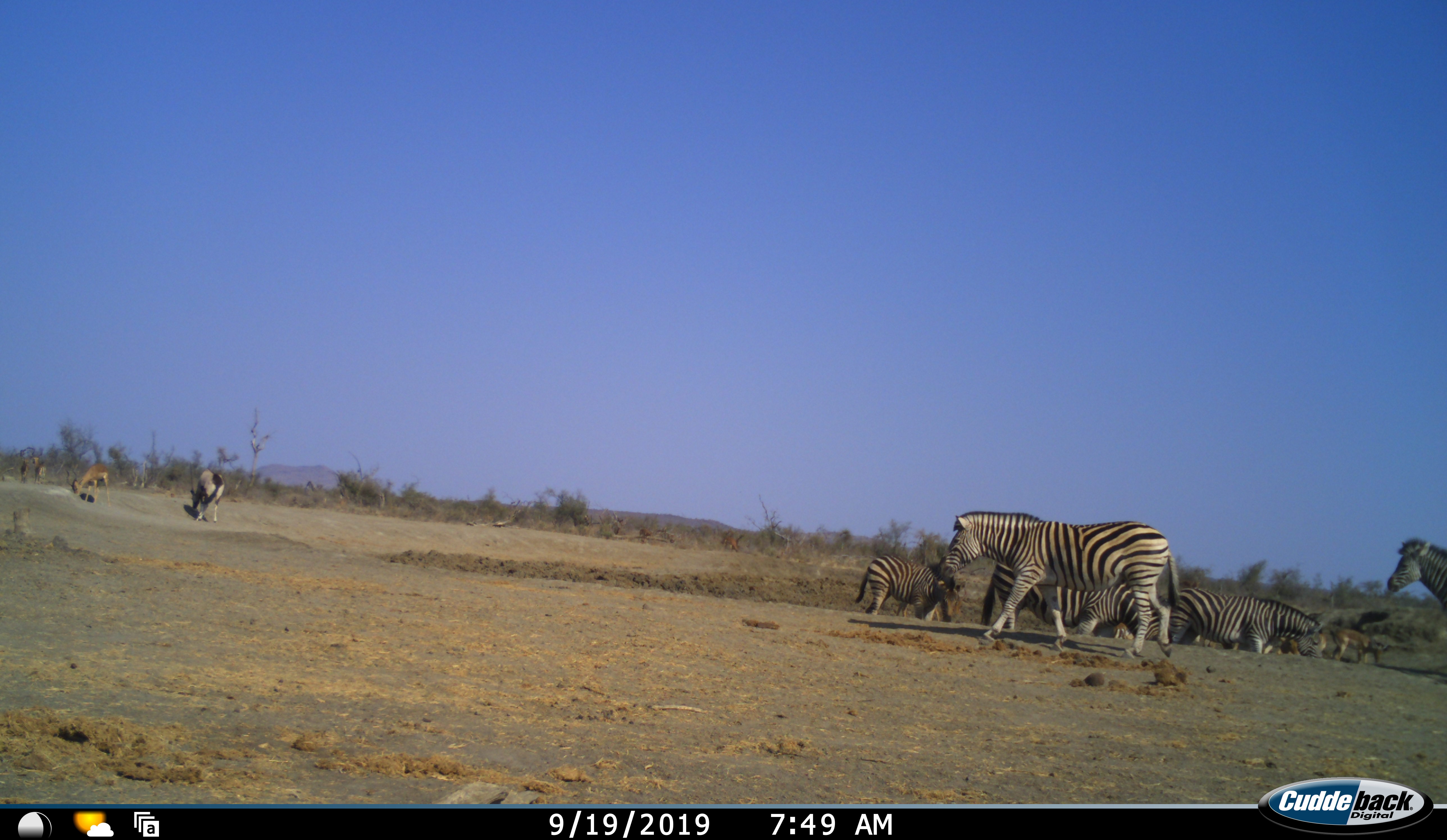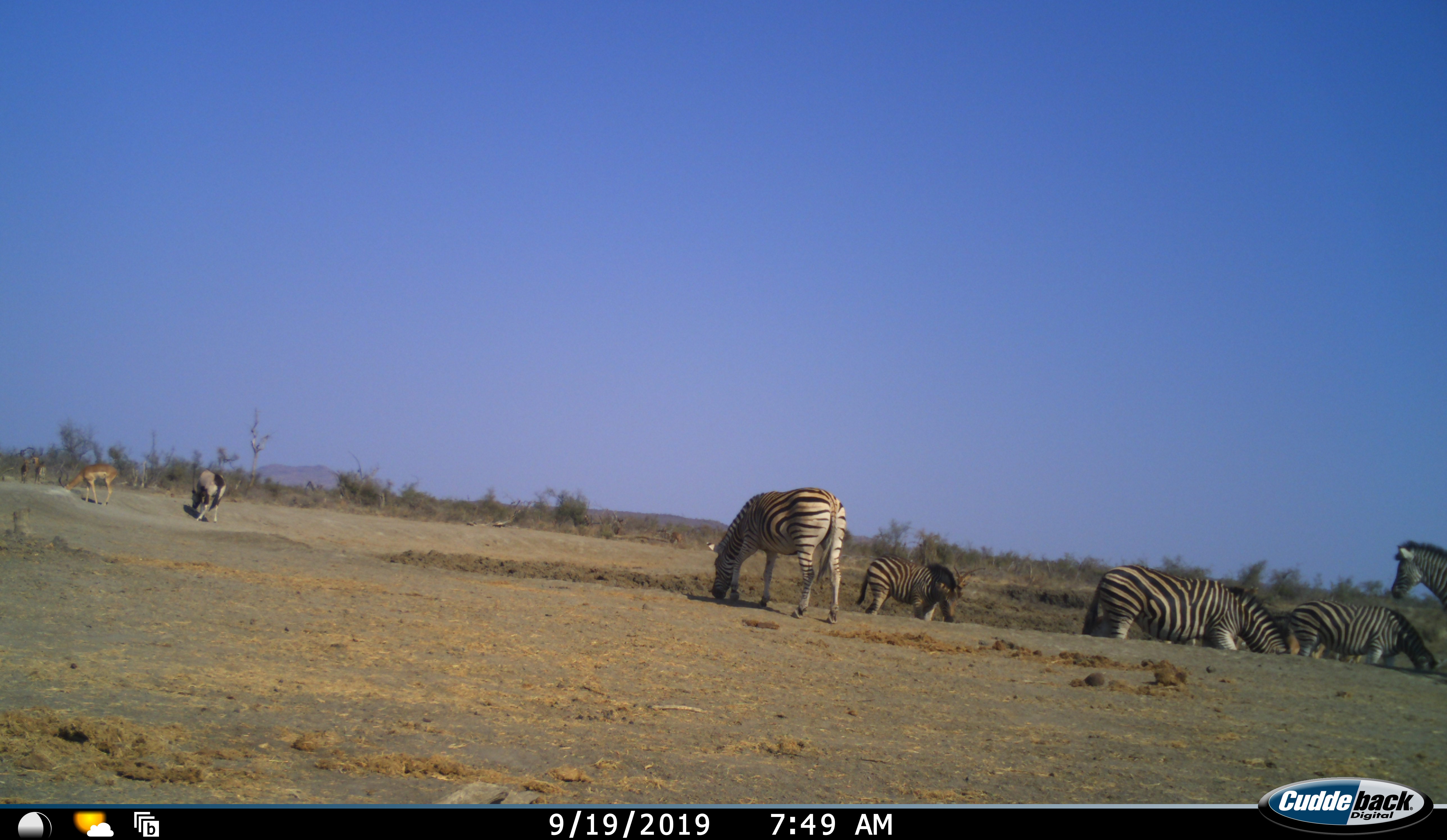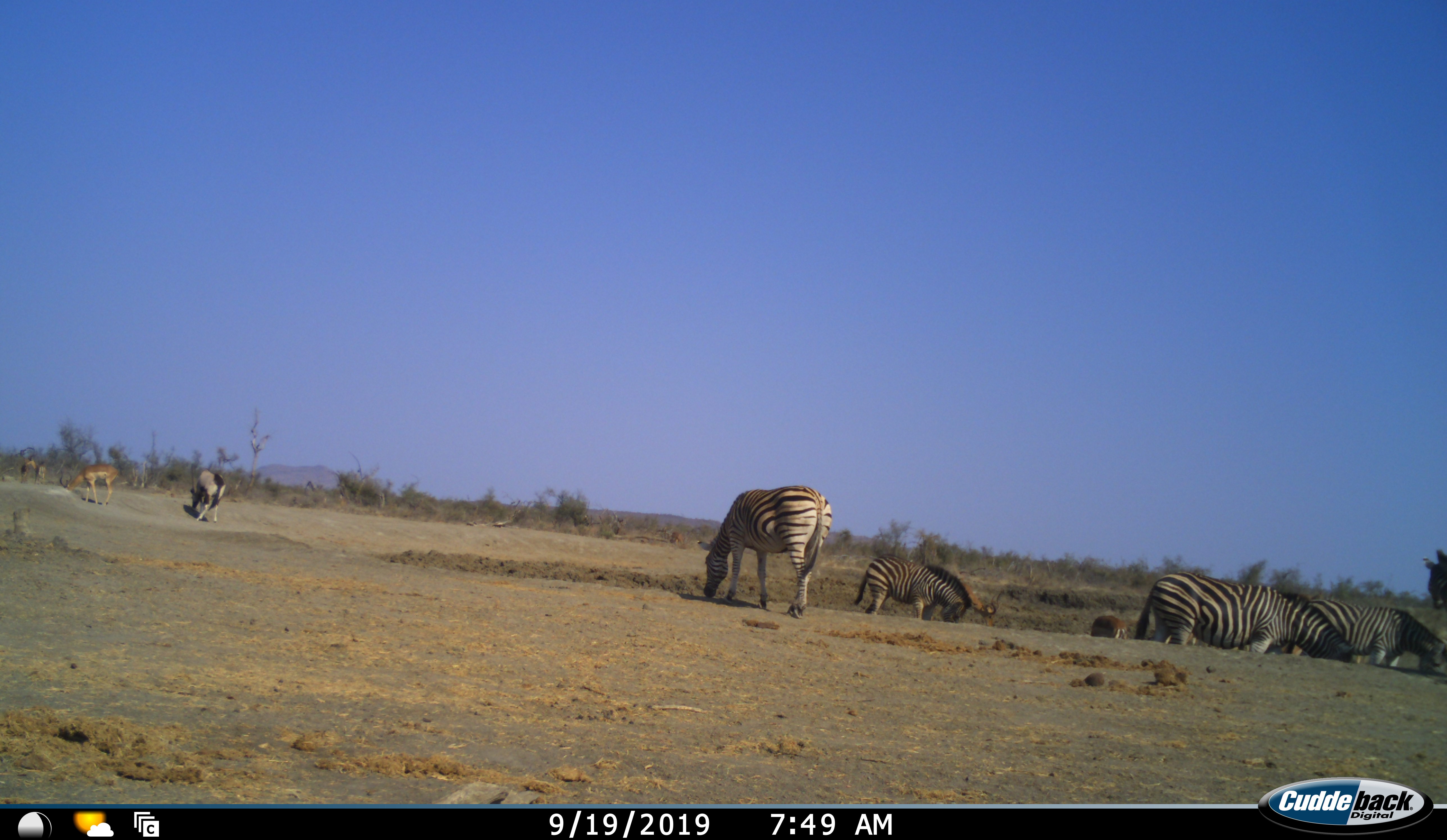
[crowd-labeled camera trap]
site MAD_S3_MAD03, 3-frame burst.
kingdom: Animalia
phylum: Chordata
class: Mammalia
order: Artiodactyla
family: Bovidae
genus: Aepyceros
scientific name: Aepyceros melampus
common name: impala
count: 4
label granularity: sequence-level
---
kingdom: Animalia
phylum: Chordata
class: Mammalia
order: Perissodactyla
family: Equidae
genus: Equus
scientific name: Equus quagga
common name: plains zebra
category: zebraplains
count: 6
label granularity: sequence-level